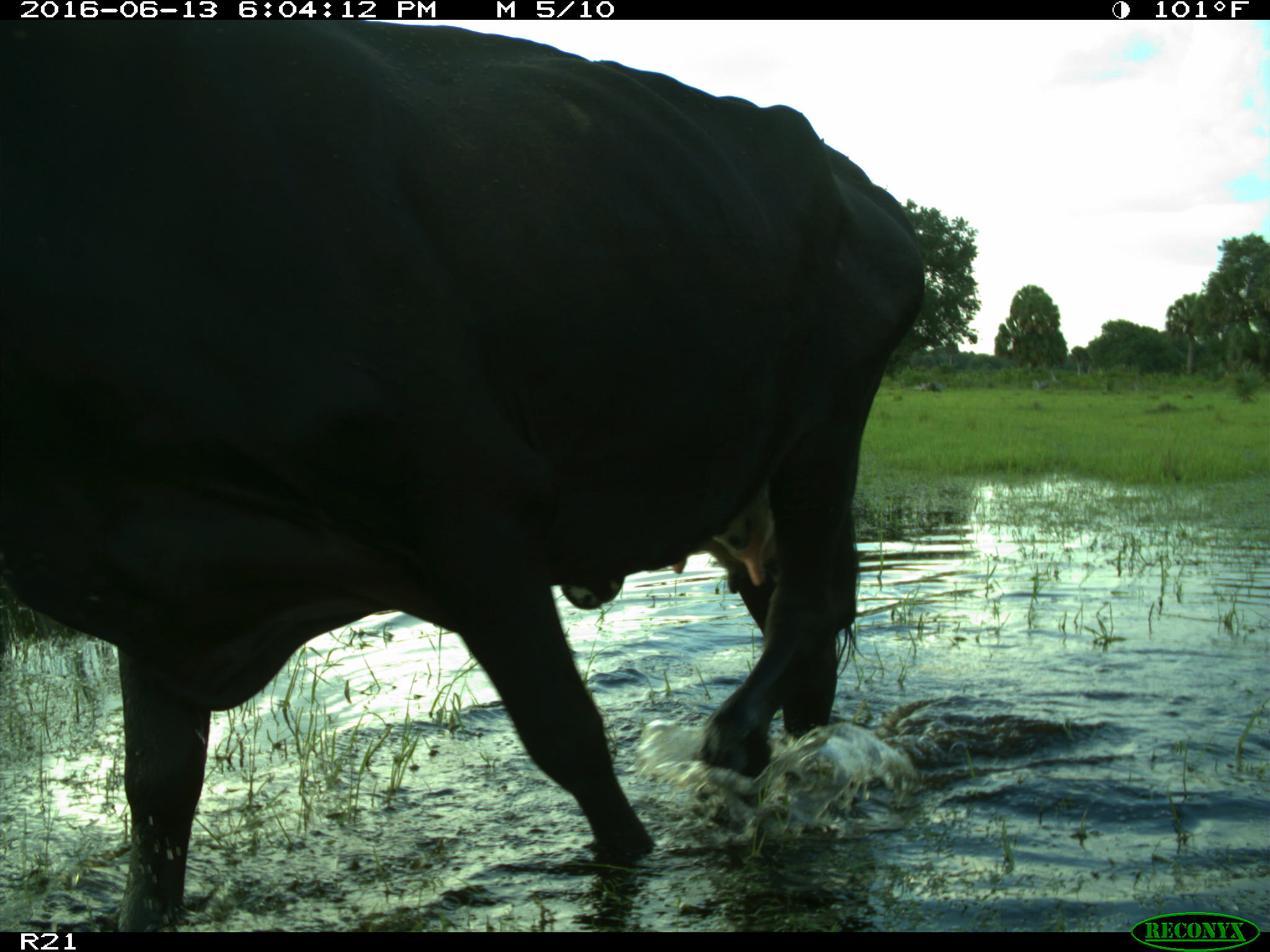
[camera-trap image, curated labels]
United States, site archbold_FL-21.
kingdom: Animalia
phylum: Chordata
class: Mammalia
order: Artiodactyla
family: Bovidae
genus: Bos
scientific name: Bos taurus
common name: domestic cow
Bos taurus (domestic cow).